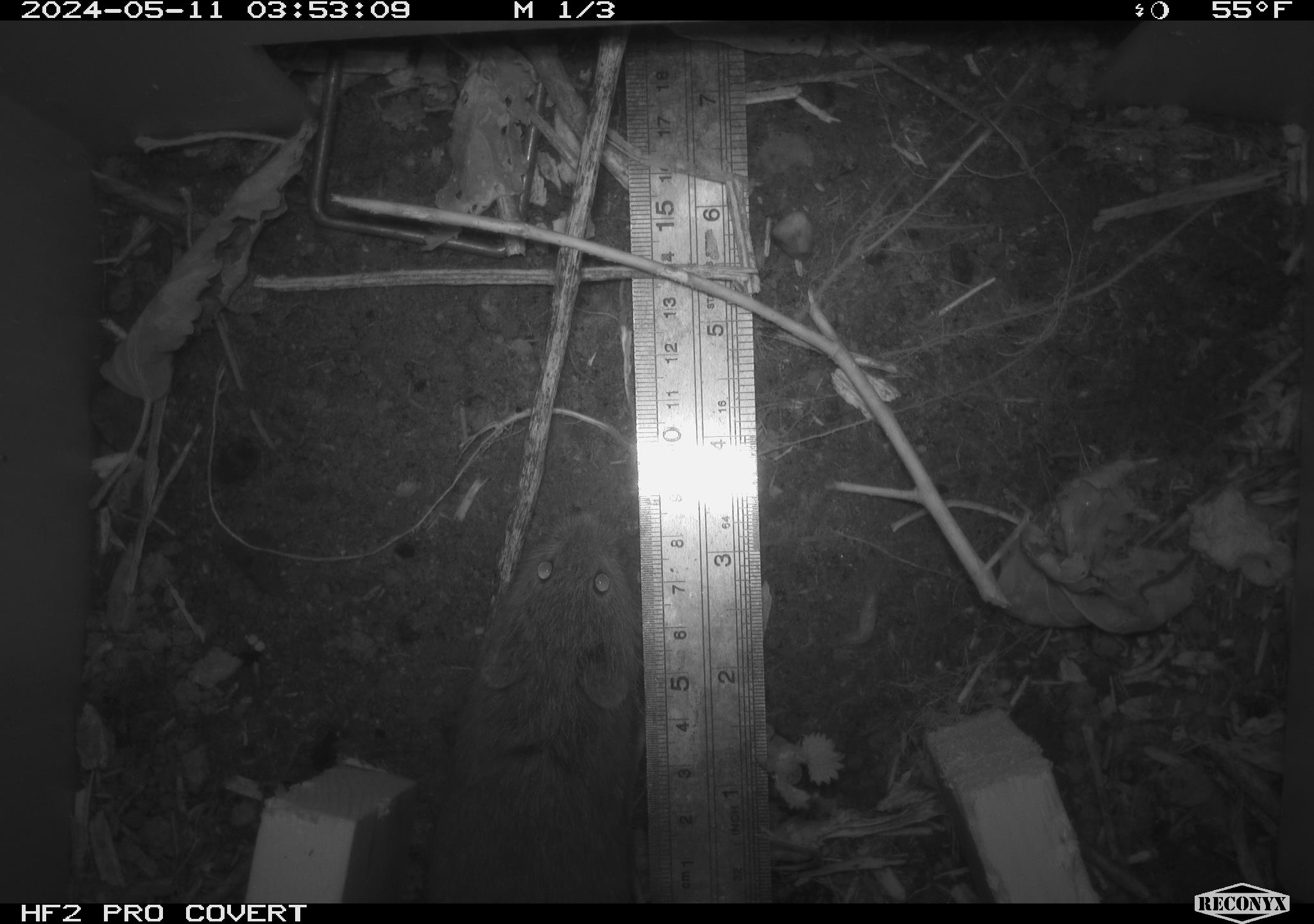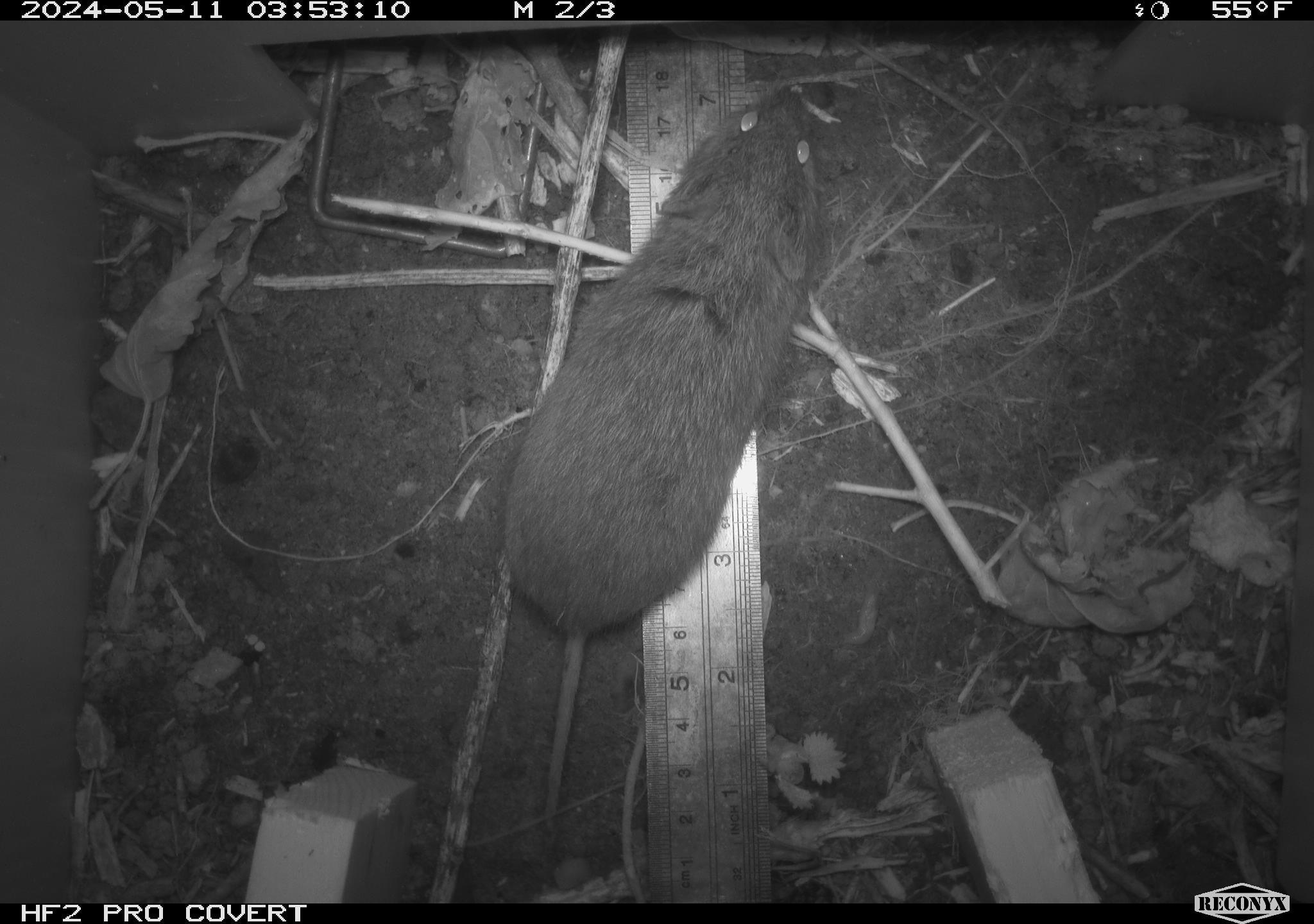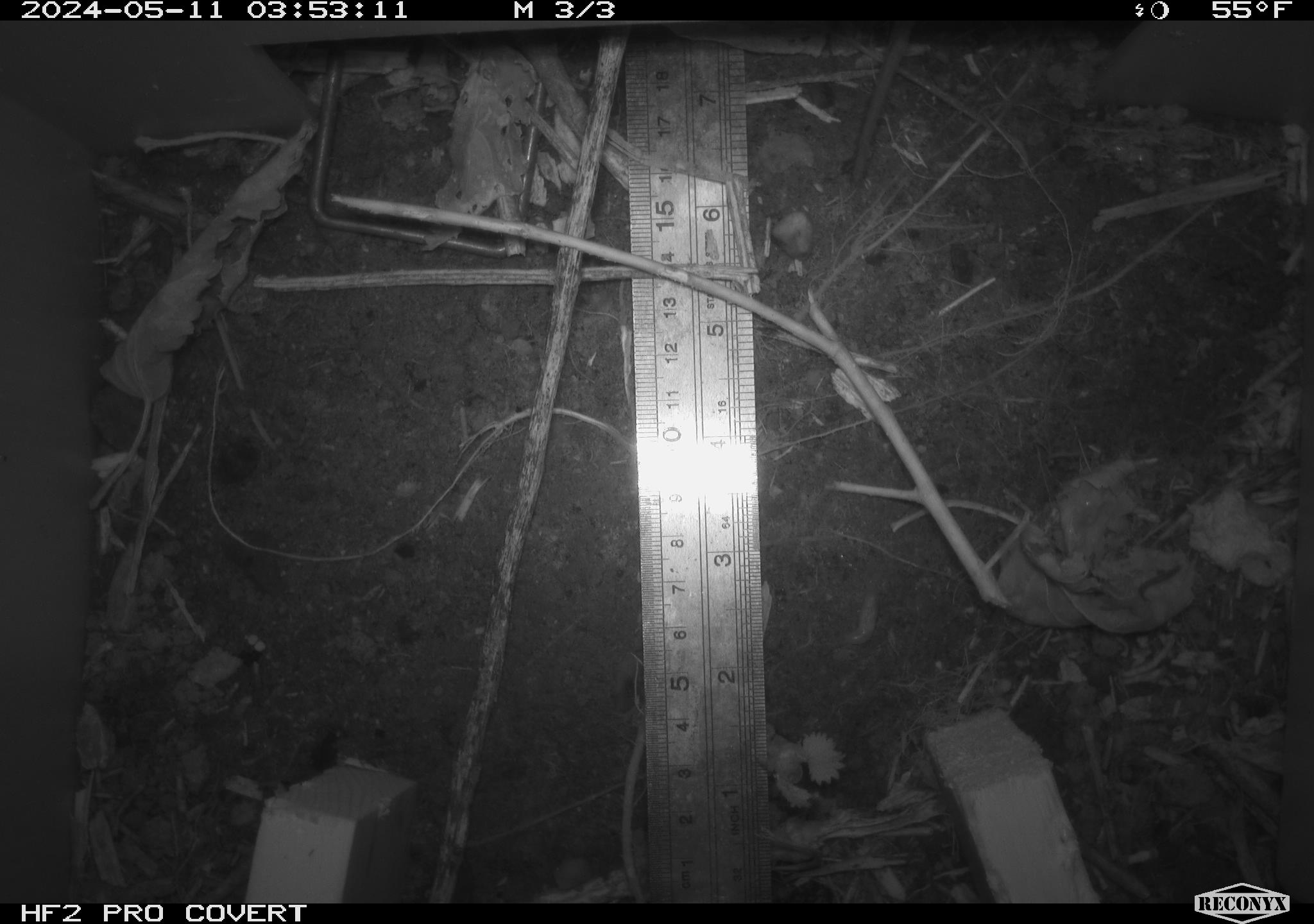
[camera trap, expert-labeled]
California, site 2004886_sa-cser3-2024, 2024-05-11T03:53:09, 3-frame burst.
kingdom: Animalia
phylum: Chordata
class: Mammalia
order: Rodentia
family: Cricetidae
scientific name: Cricetidae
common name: hamsters, voles, lemmings, and allies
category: cricetidae family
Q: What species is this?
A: Cricetidae family (hamsters, voles, lemmings, and allies) (Cricetidae).